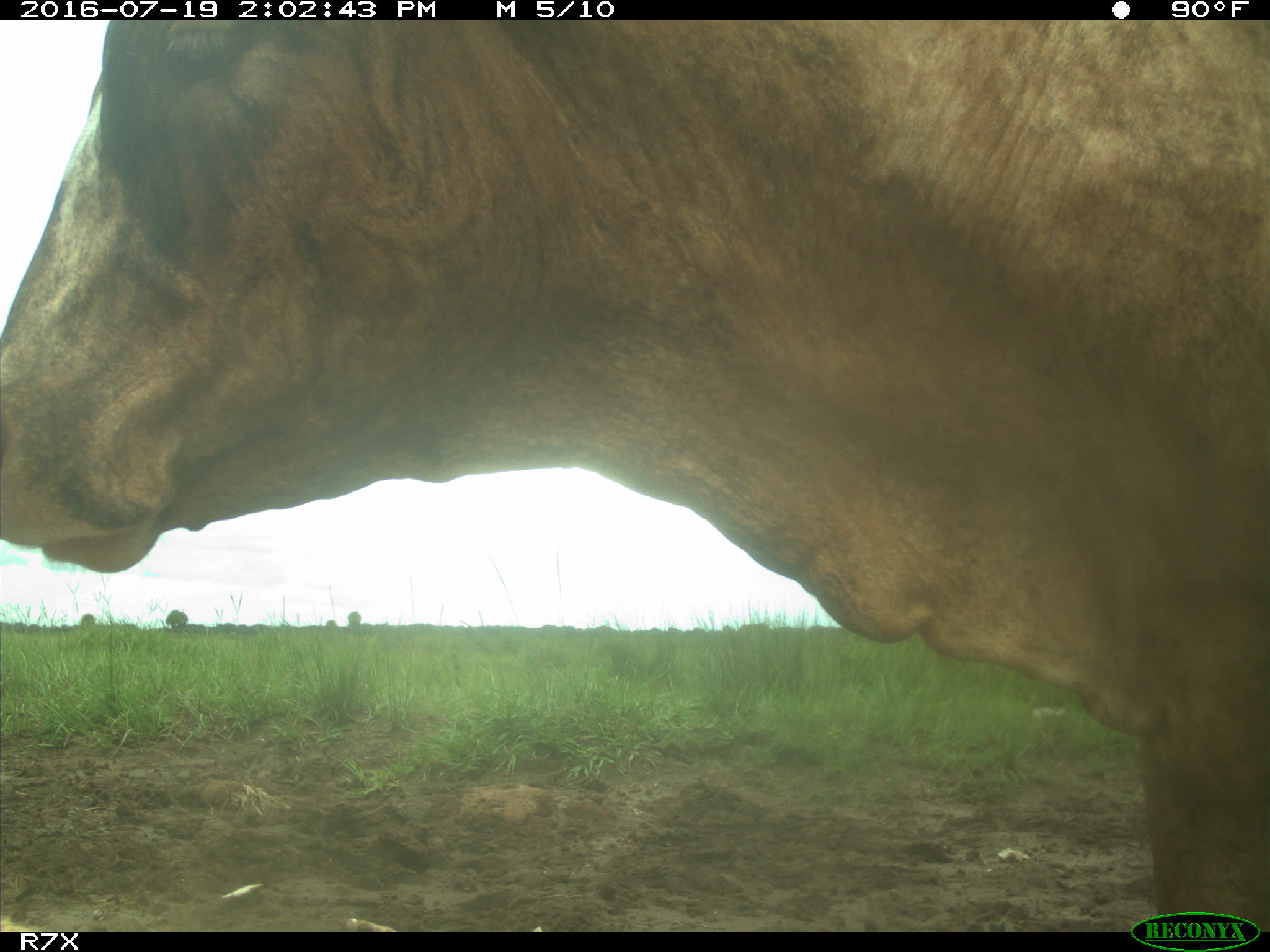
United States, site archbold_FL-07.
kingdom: Animalia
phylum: Chordata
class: Mammalia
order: Artiodactyla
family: Bovidae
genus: Bos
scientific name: Bos taurus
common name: domestic cow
Bos taurus (domestic cow).